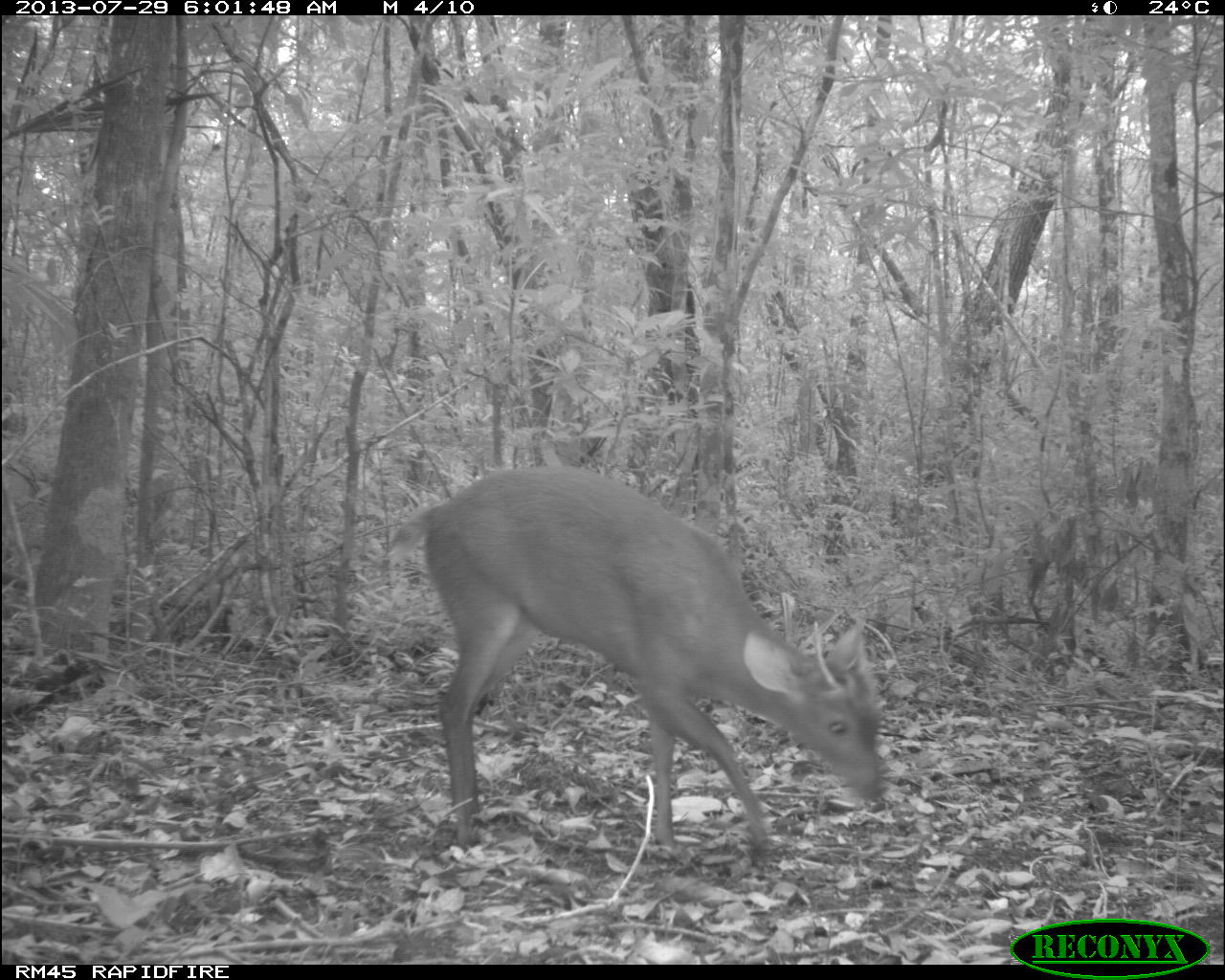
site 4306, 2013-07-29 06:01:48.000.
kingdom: Animalia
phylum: Chordata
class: Mammalia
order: Artiodactyla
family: Cervidae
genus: Mazama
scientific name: Mazama temama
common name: central american red brocket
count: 1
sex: male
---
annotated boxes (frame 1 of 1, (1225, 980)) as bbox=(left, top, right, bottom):
mazama temama: bbox=(382, 462, 884, 855)